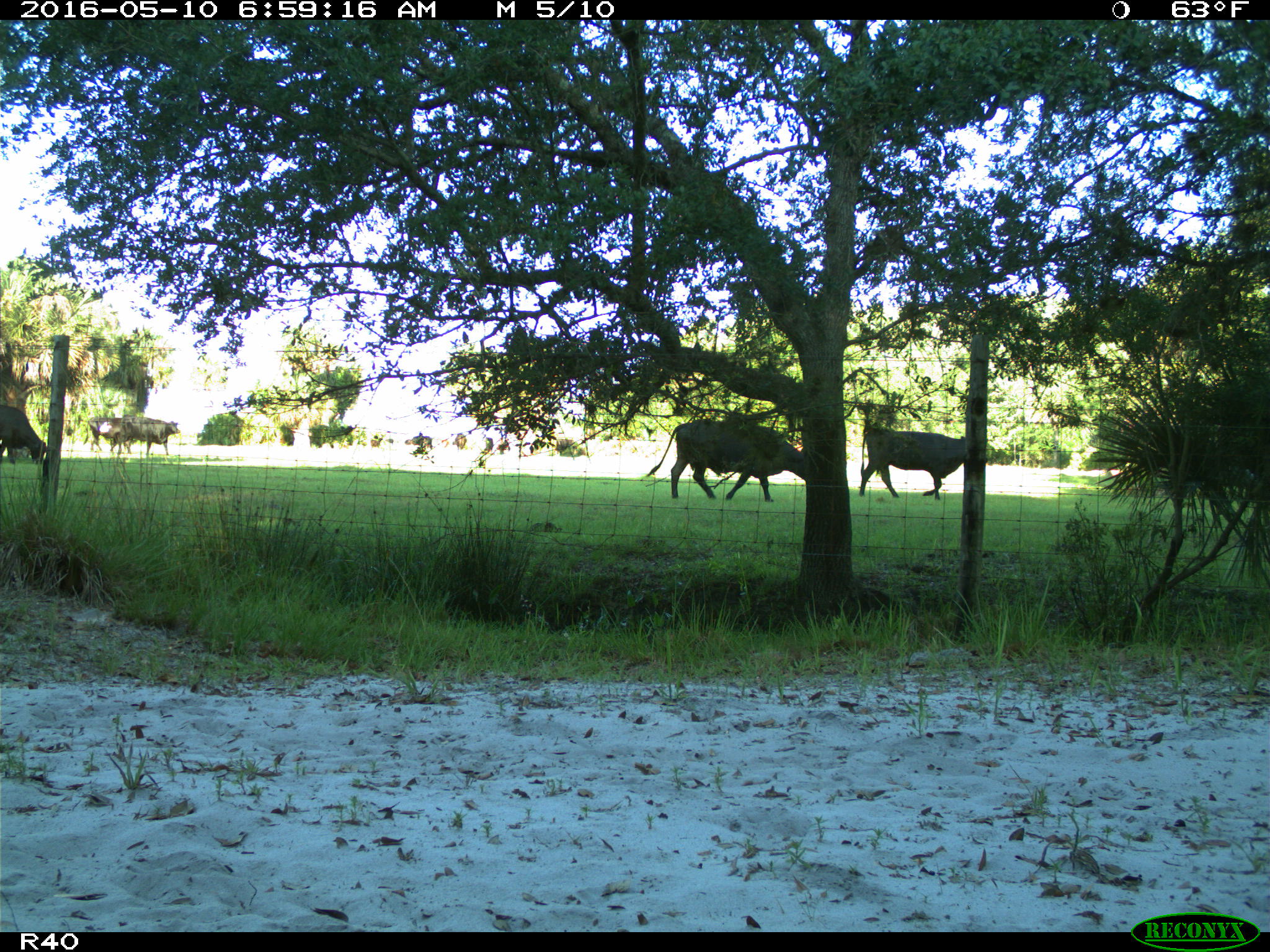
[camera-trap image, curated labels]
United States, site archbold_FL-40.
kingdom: Animalia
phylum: Chordata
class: Mammalia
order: Artiodactyla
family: Bovidae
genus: Bos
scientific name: Bos taurus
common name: domestic cow